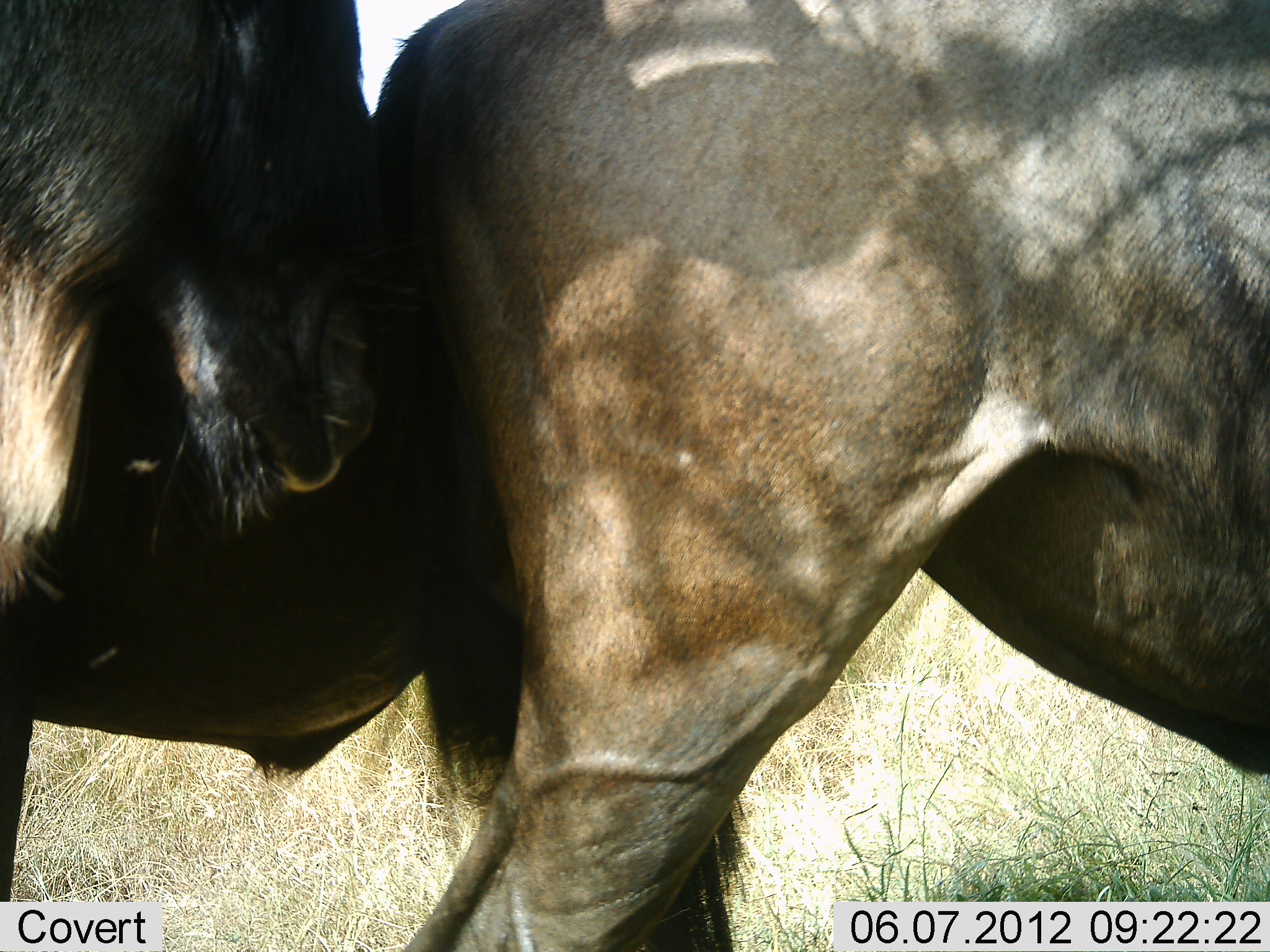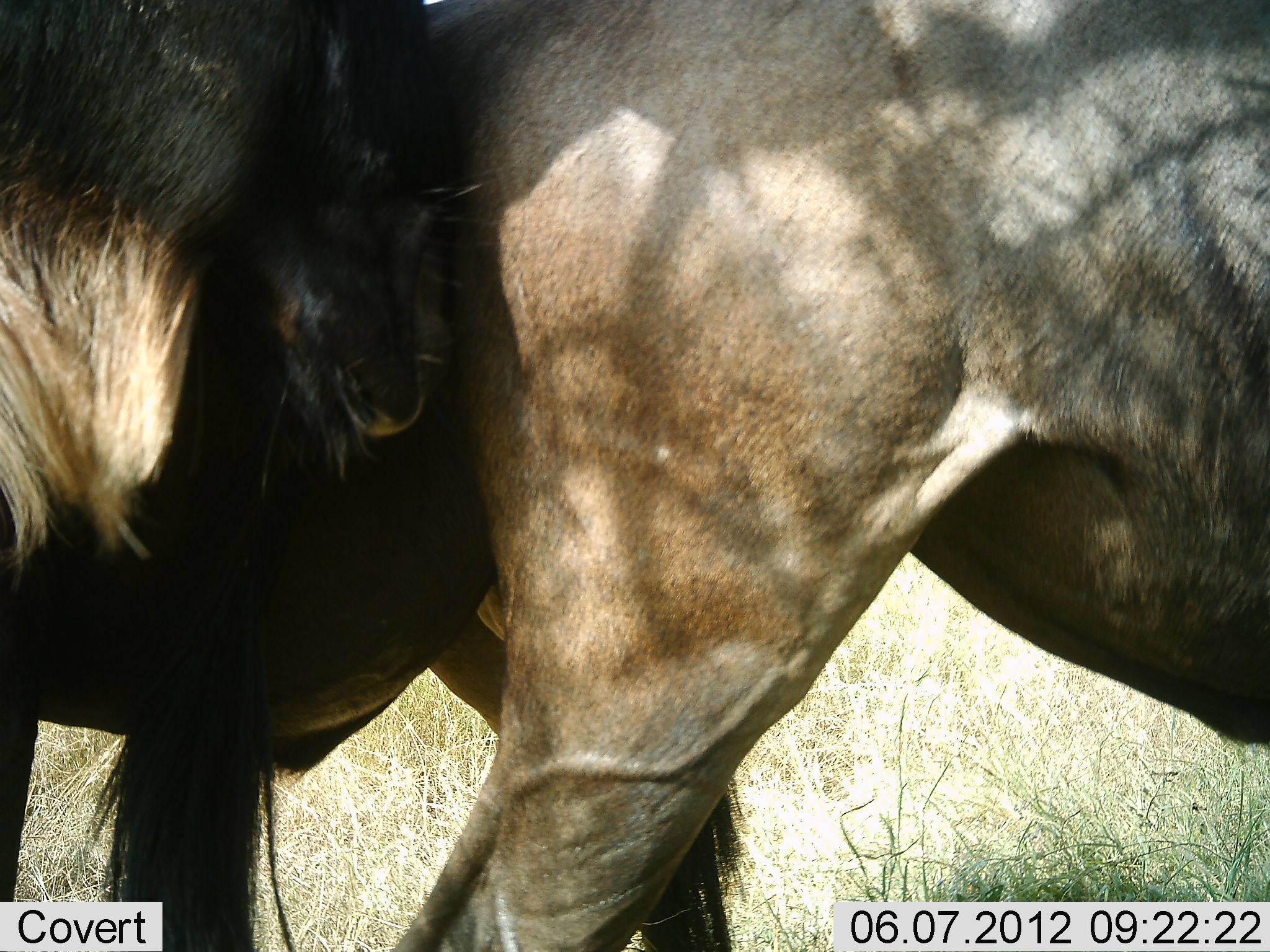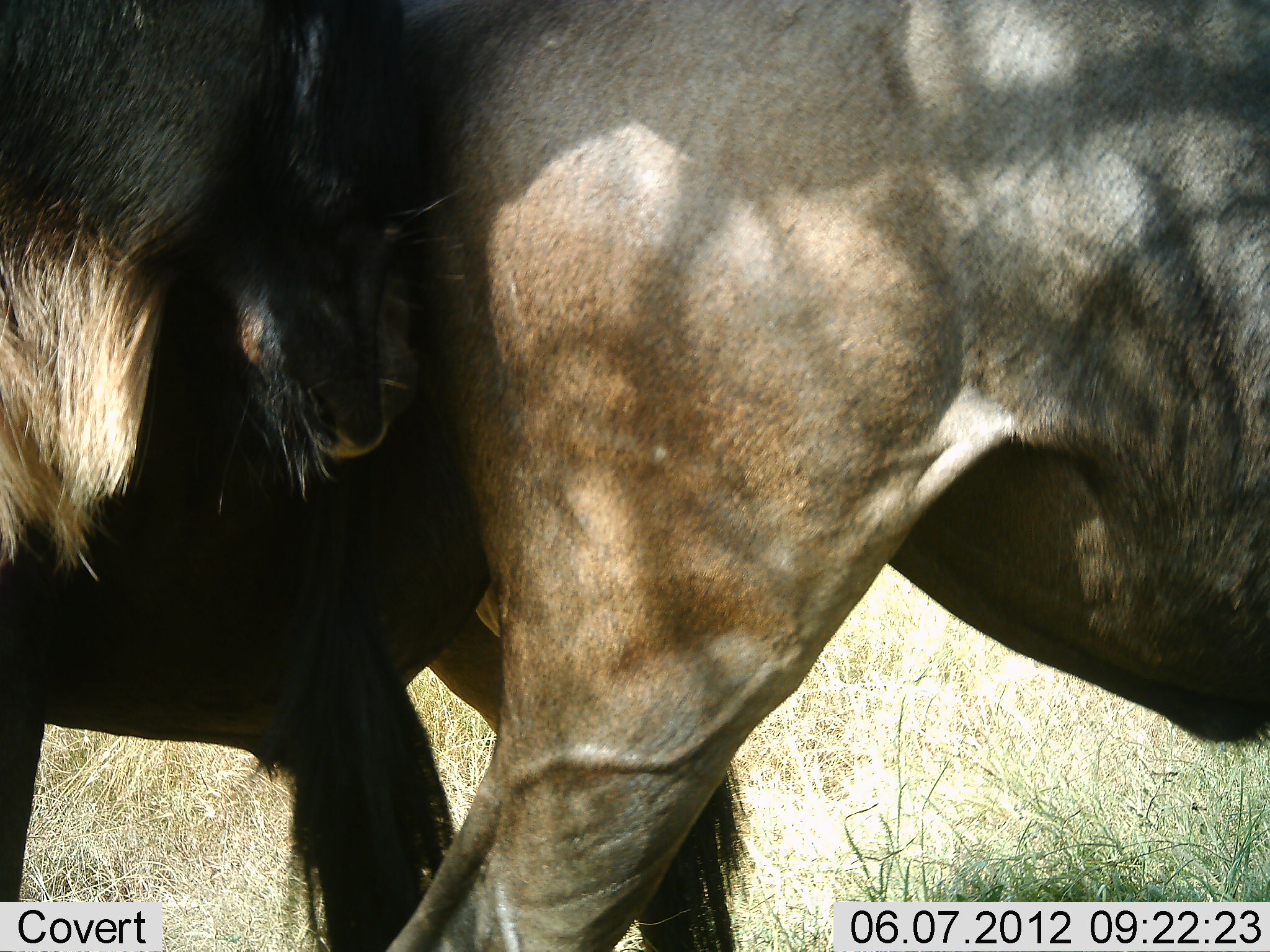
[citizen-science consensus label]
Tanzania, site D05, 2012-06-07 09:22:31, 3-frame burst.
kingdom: Animalia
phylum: Chordata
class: Mammalia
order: Artiodactyla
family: Bovidae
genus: Connochaetes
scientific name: Connochaetes taurinus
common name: blue wildebeest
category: wildebeest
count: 2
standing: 70%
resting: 0%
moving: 0%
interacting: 60%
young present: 0%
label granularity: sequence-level